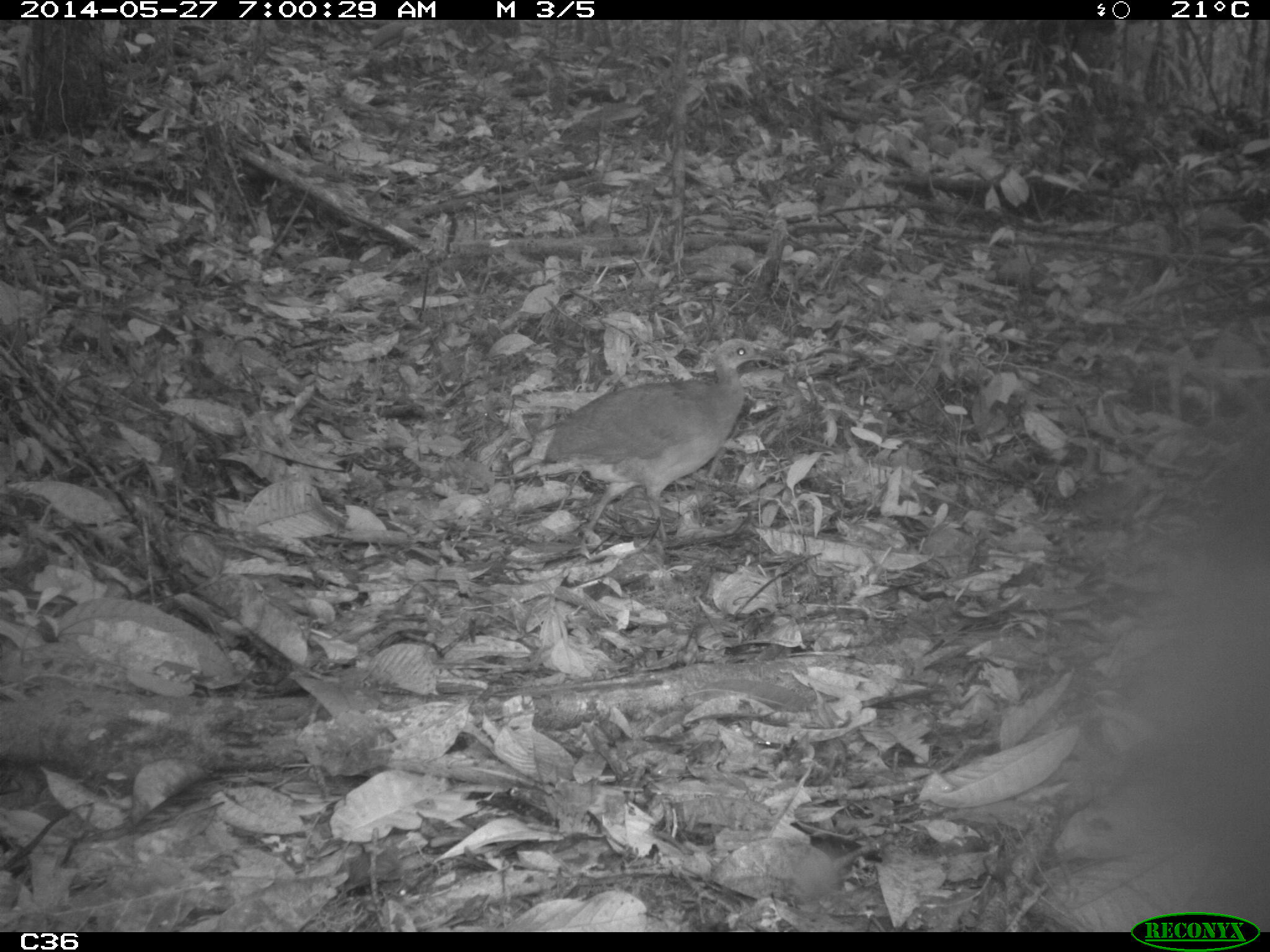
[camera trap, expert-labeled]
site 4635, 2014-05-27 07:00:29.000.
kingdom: Animalia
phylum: Chordata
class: Aves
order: Tinamiformes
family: Tinamidae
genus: Tinamus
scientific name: Tinamus major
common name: great tinamou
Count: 1.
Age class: adult.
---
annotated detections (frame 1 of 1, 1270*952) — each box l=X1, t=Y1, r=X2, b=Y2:
tinamus major: l=505, t=333, r=787, b=557